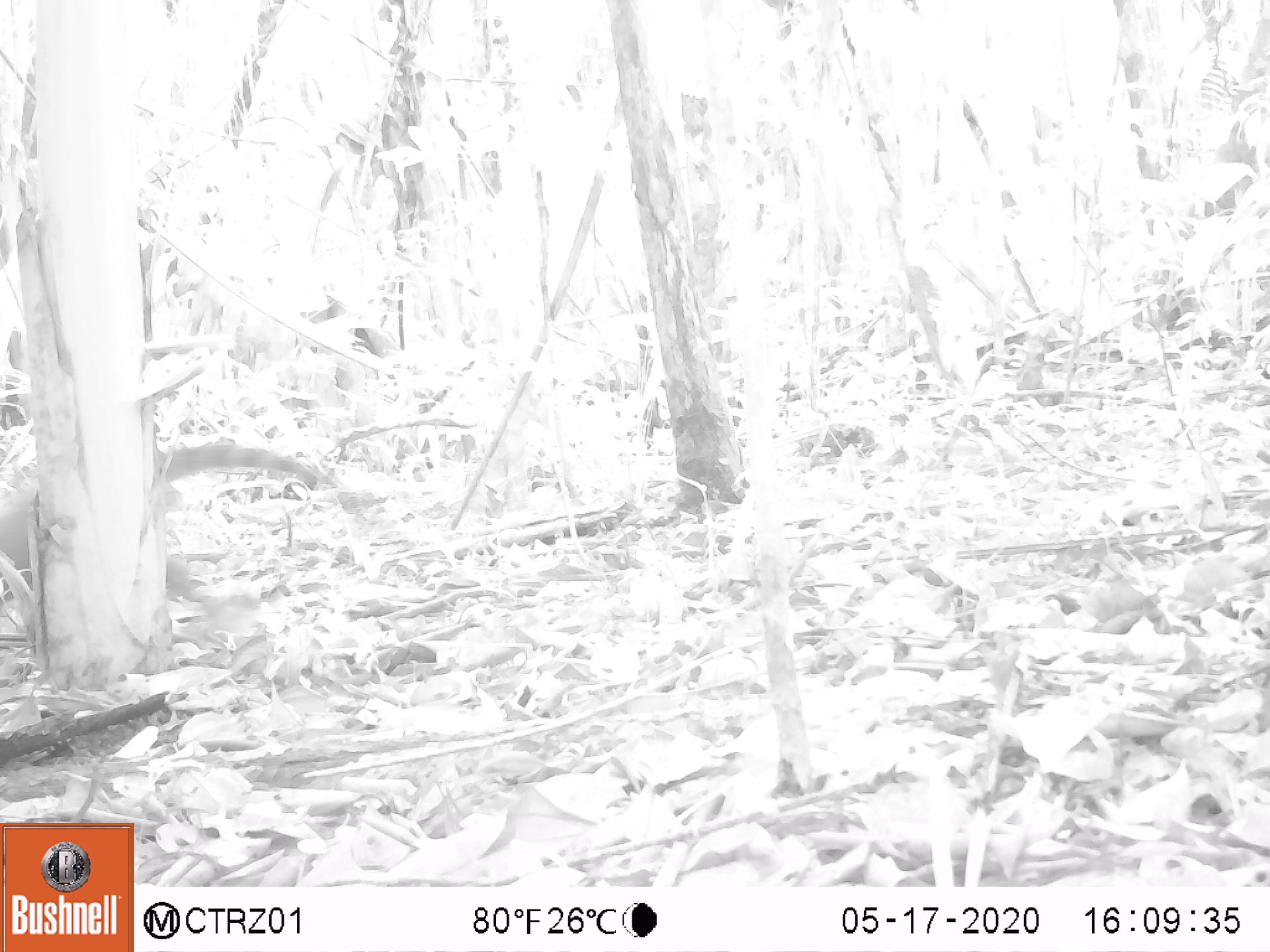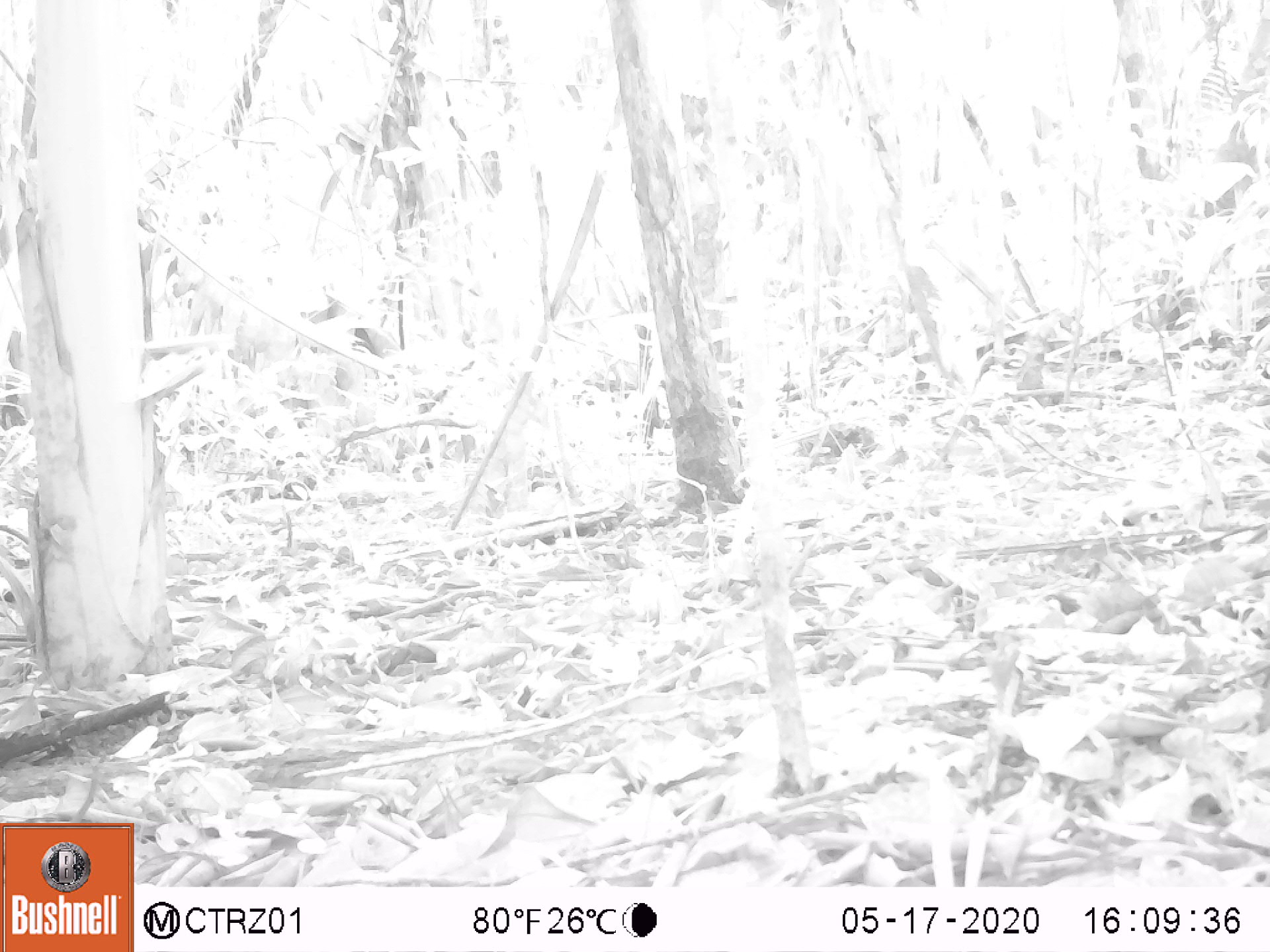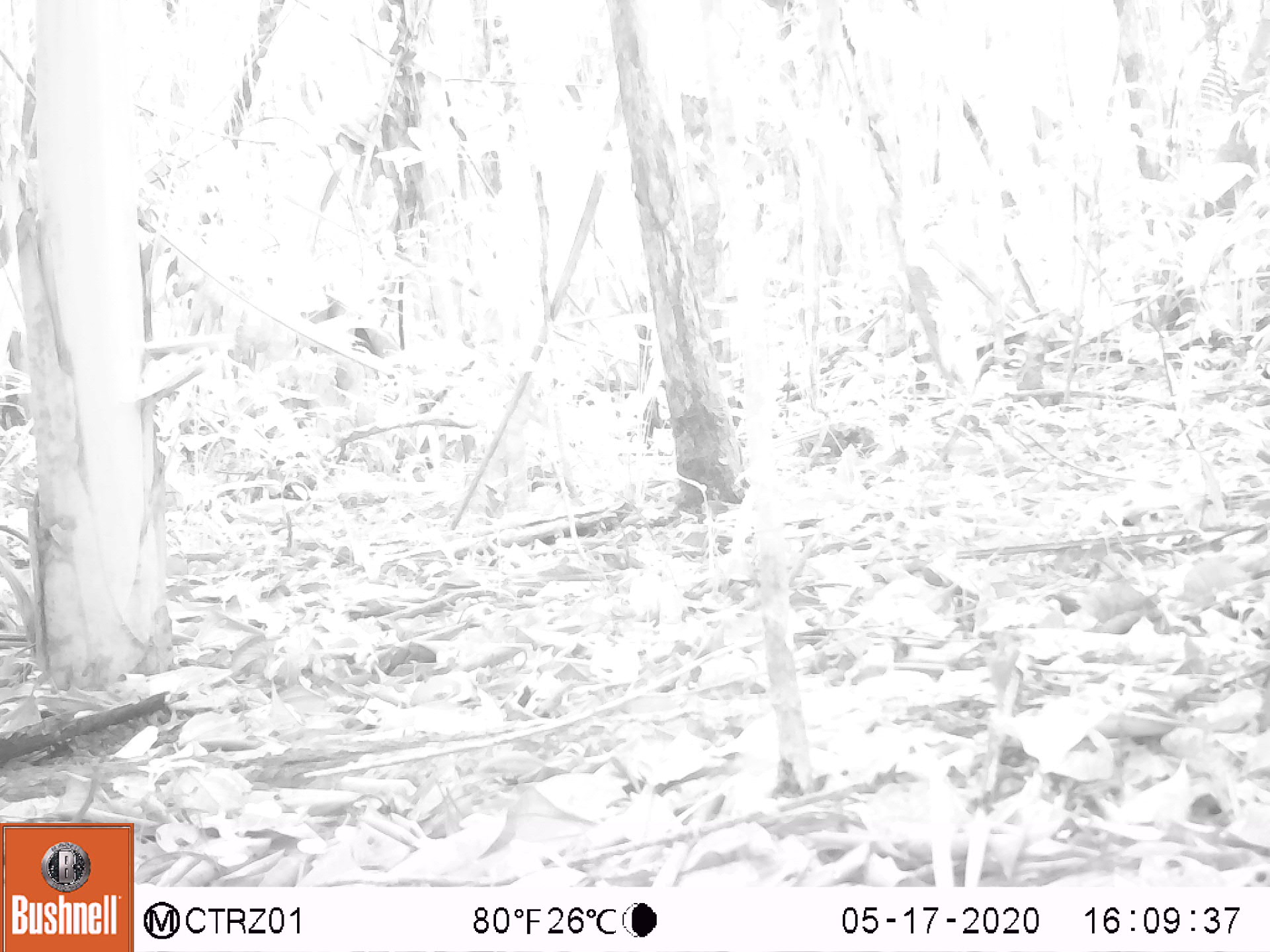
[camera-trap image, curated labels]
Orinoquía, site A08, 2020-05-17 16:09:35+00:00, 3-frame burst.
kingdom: Animalia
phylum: Chordata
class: Mammalia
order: Carnivora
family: Procyonidae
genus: Nasua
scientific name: Nasua nasua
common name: south american coati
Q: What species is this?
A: South american coati (Nasua nasua).